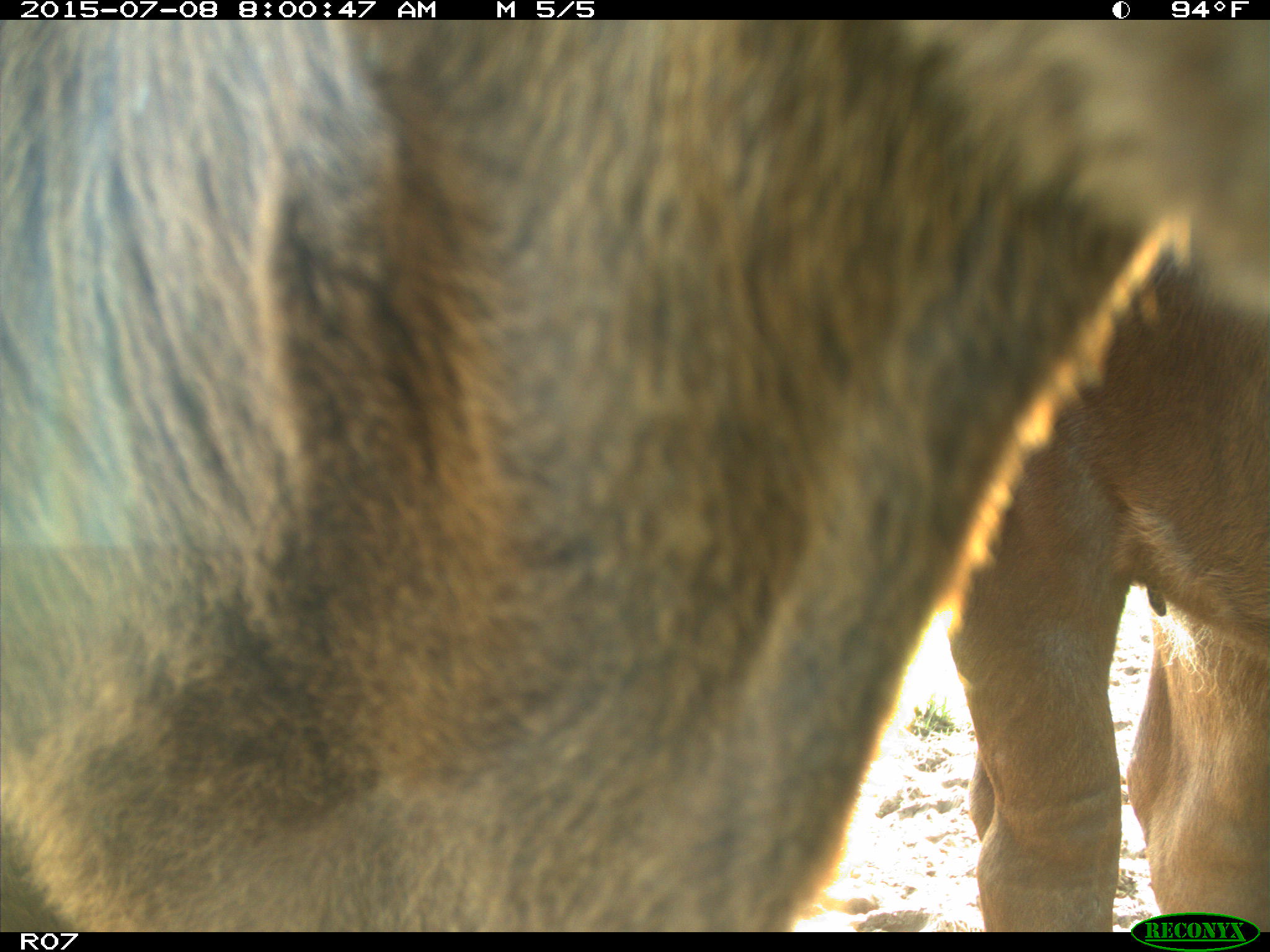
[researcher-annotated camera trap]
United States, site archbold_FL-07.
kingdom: Animalia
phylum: Chordata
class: Mammalia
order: Artiodactyla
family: Bovidae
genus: Bos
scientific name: Bos taurus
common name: domestic cow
Bos taurus (domestic cow).